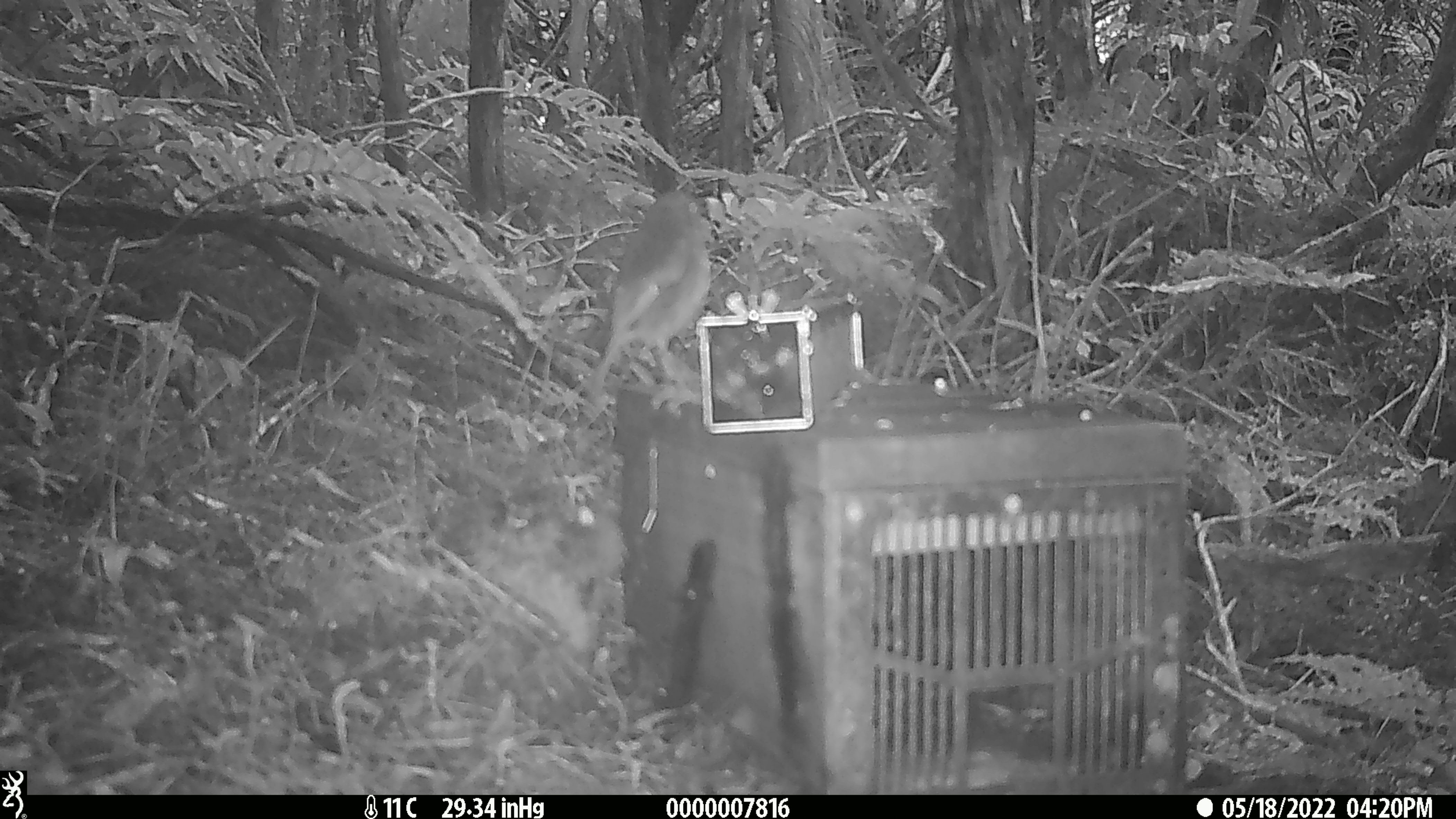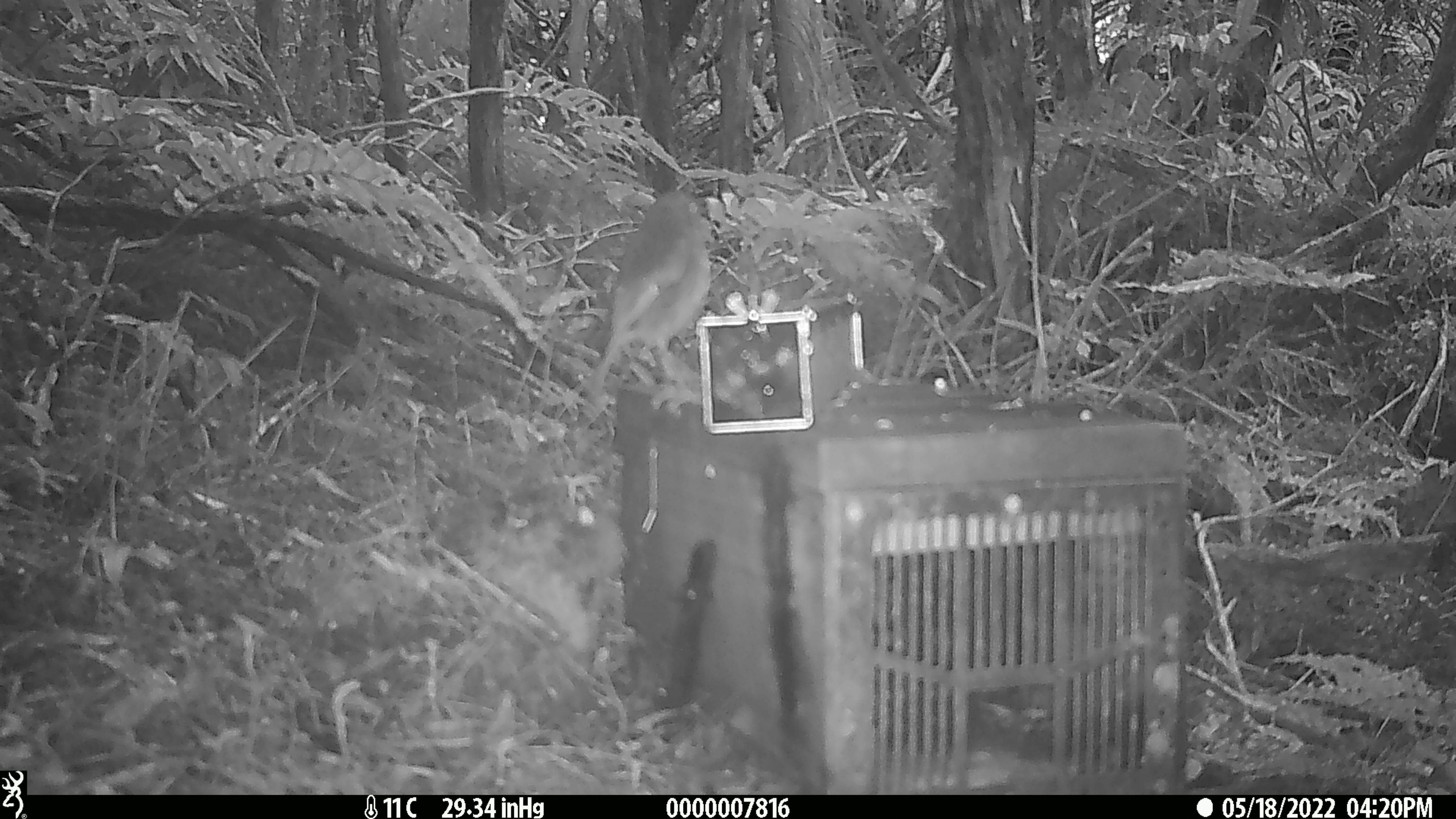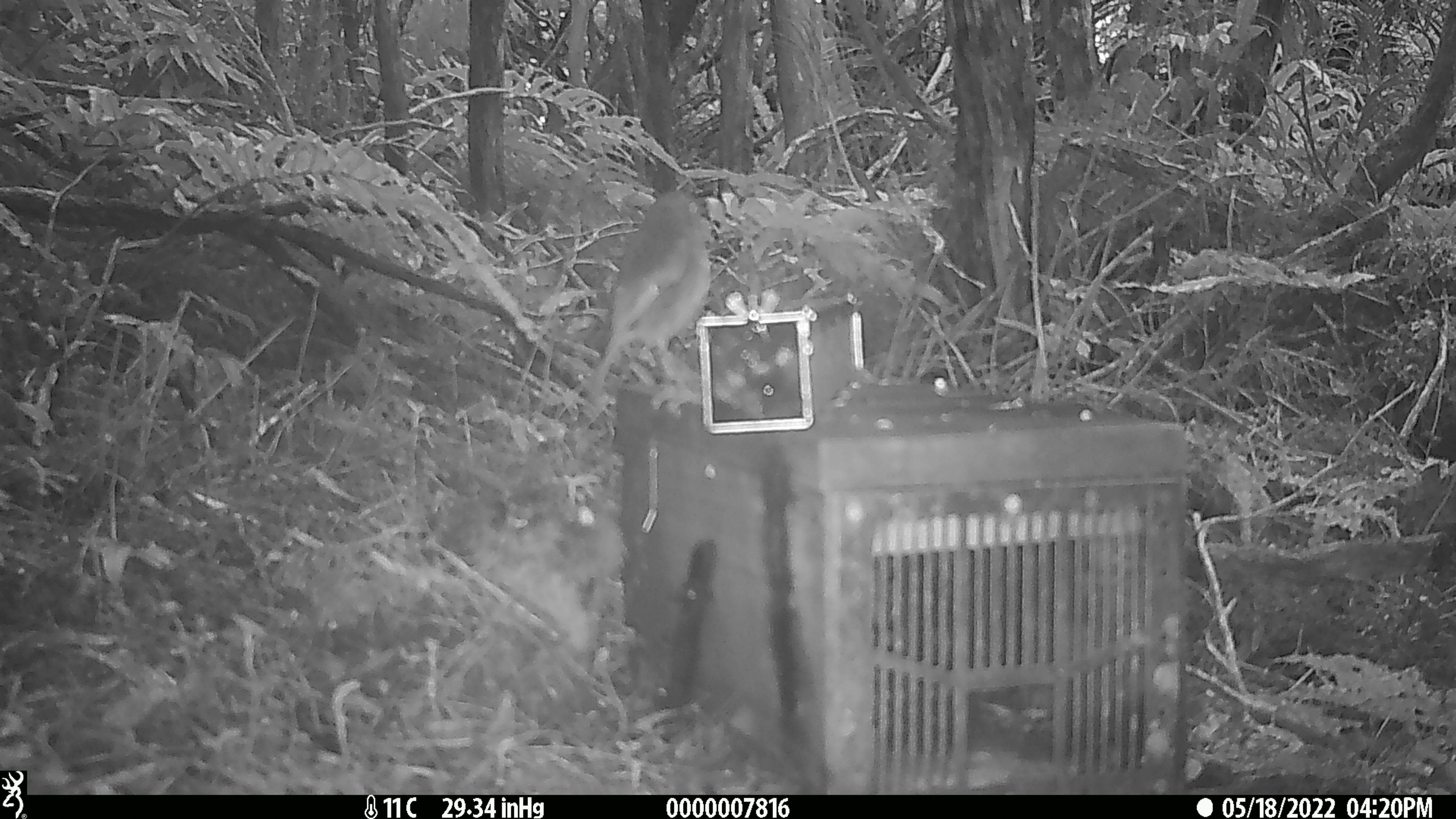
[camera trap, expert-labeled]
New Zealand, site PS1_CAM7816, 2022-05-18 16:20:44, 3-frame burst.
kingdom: Animalia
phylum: Chordata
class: Aves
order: Passeriformes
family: Petroicidae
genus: Petroica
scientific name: Petroica australis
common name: new zealand robin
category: robin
Robin (new zealand robin) (Petroica australis).